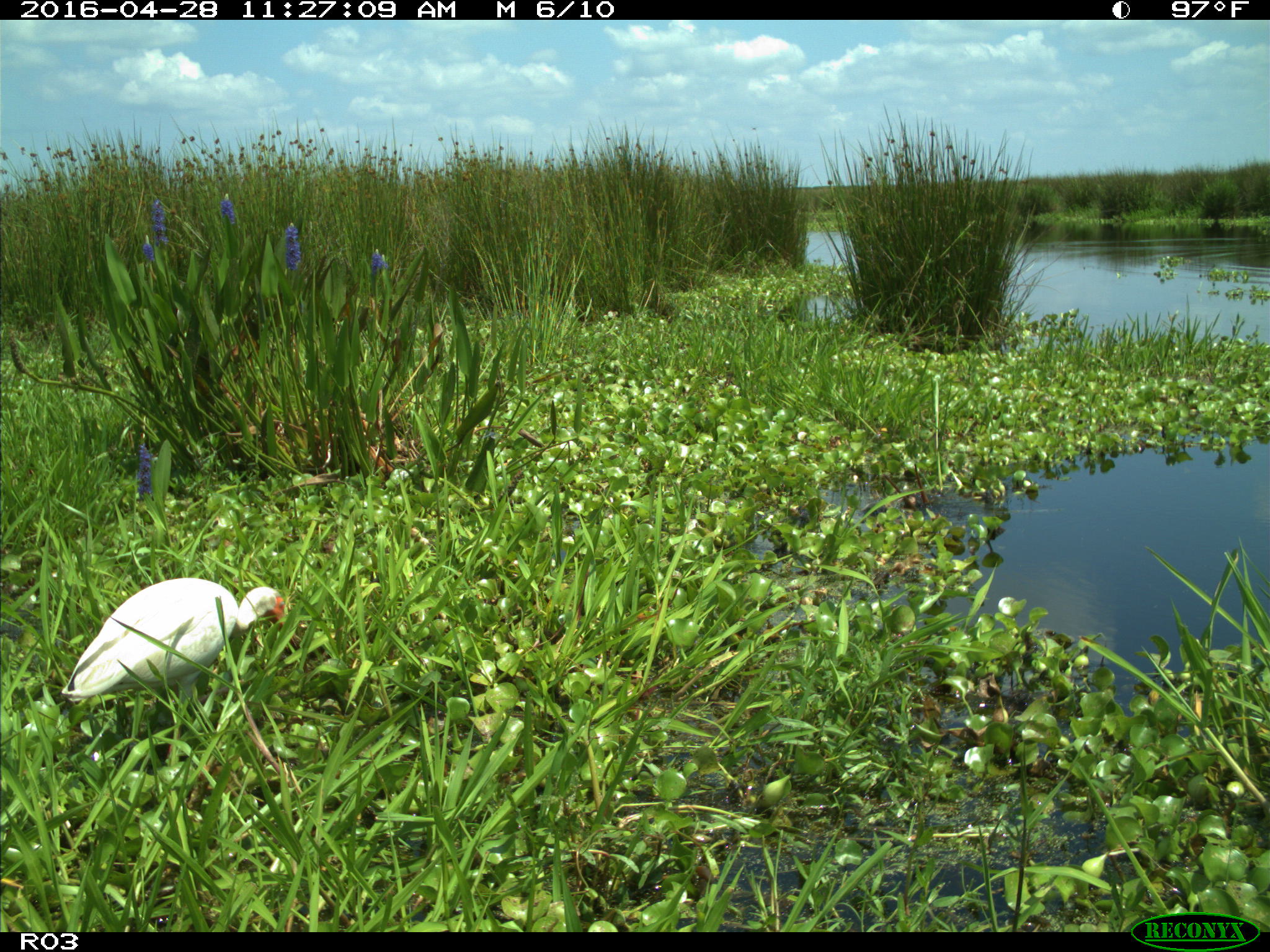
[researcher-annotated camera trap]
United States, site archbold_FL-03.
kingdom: Animalia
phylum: Chordata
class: Aves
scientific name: Aves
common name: birds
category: unidentified bird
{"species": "unidentified bird (birds) (Aves)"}